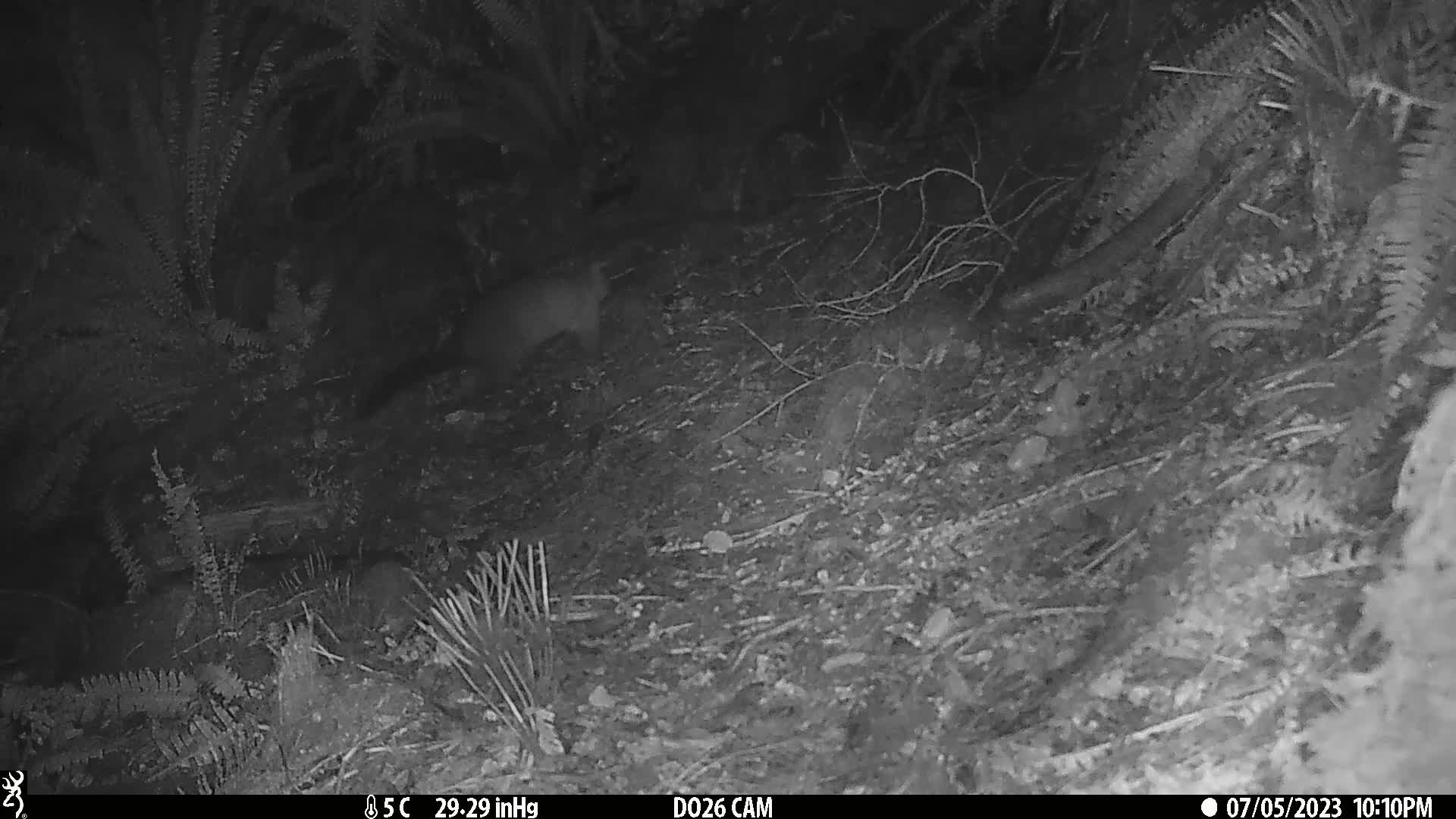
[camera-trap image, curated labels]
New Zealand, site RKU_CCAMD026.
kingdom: Animalia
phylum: Chordata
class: Mammalia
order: Diprotodontia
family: Phalangeridae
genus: Trichosurus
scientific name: Trichosurus vulpecula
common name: common brushtail possum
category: possum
Possum (common brushtail possum) (Trichosurus vulpecula).